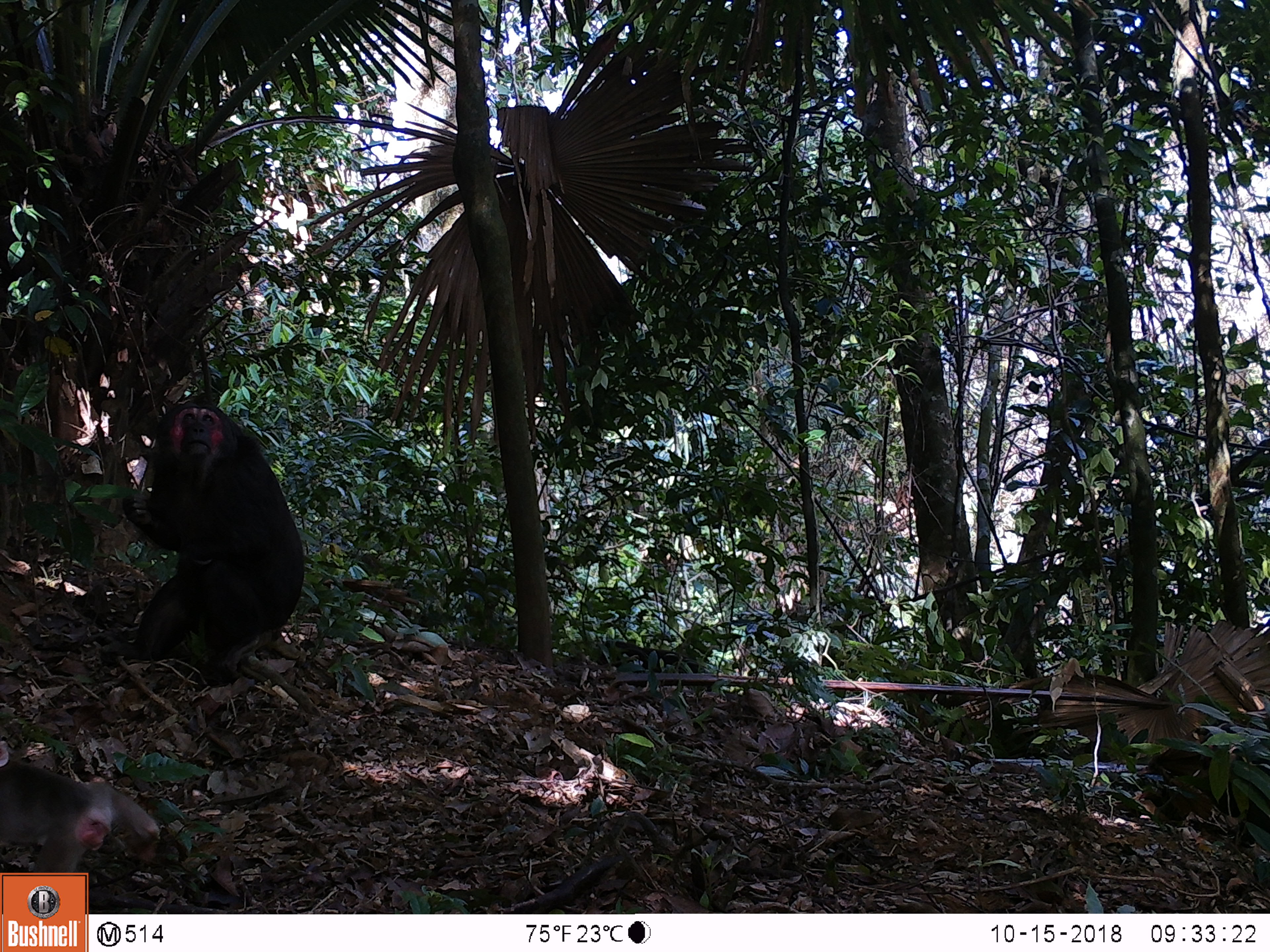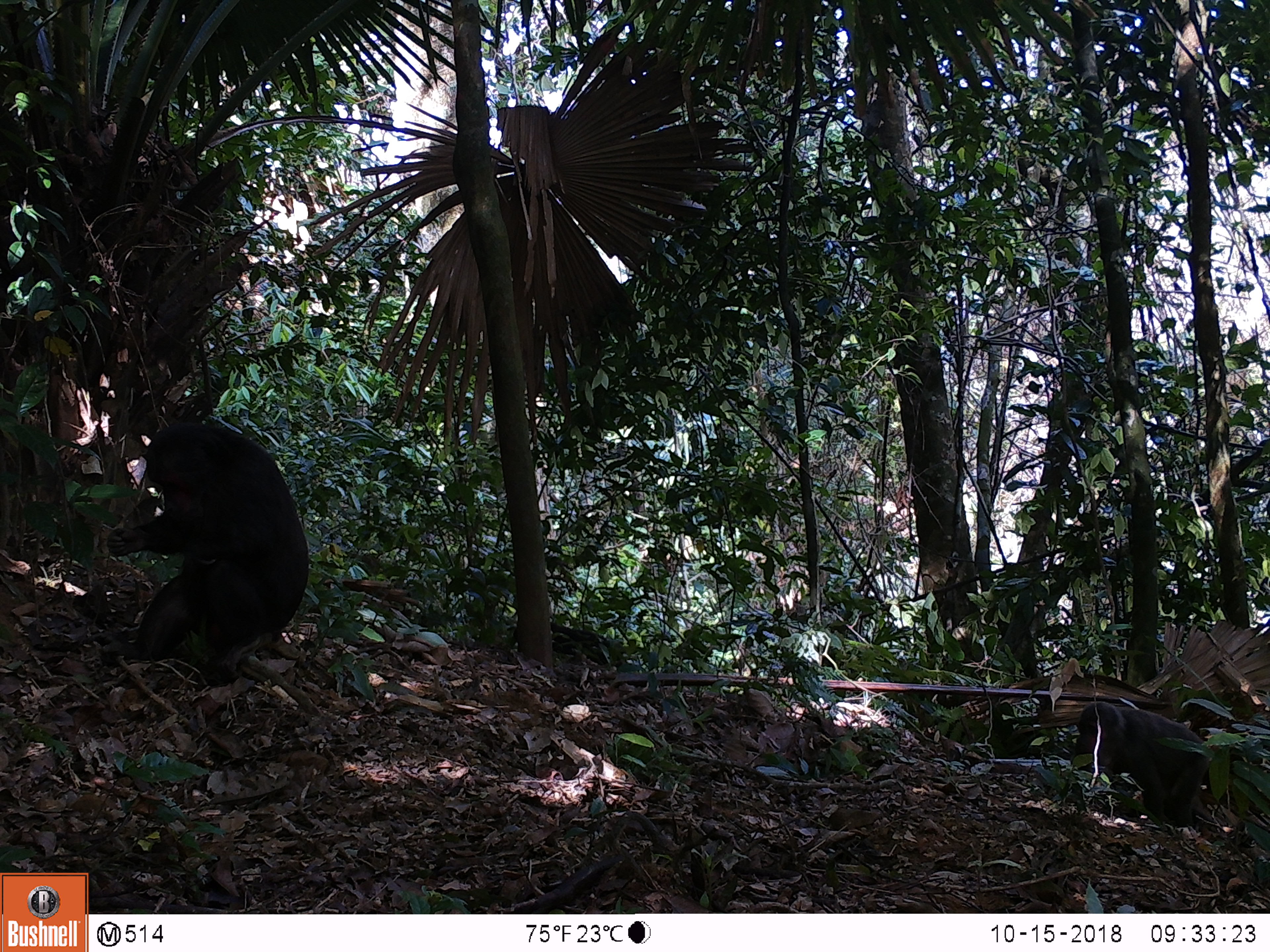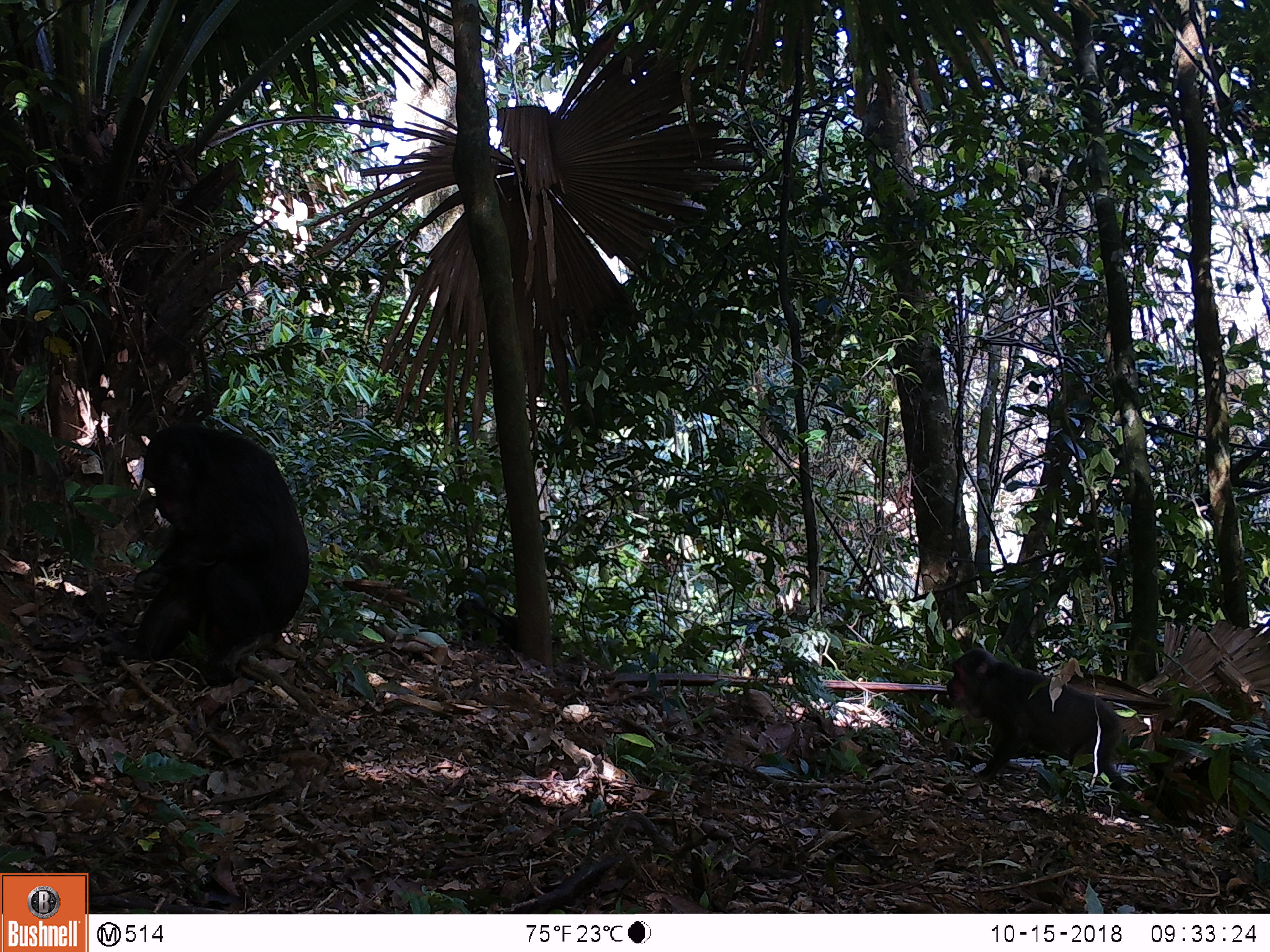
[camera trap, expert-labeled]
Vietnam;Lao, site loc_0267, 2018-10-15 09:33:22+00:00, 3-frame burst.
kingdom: Animalia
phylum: Chordata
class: Mammalia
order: Primates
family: Cercopithecidae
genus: Macaca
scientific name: Macaca arctoides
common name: stump-tailed macaque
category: stump tailed macaque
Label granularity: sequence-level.